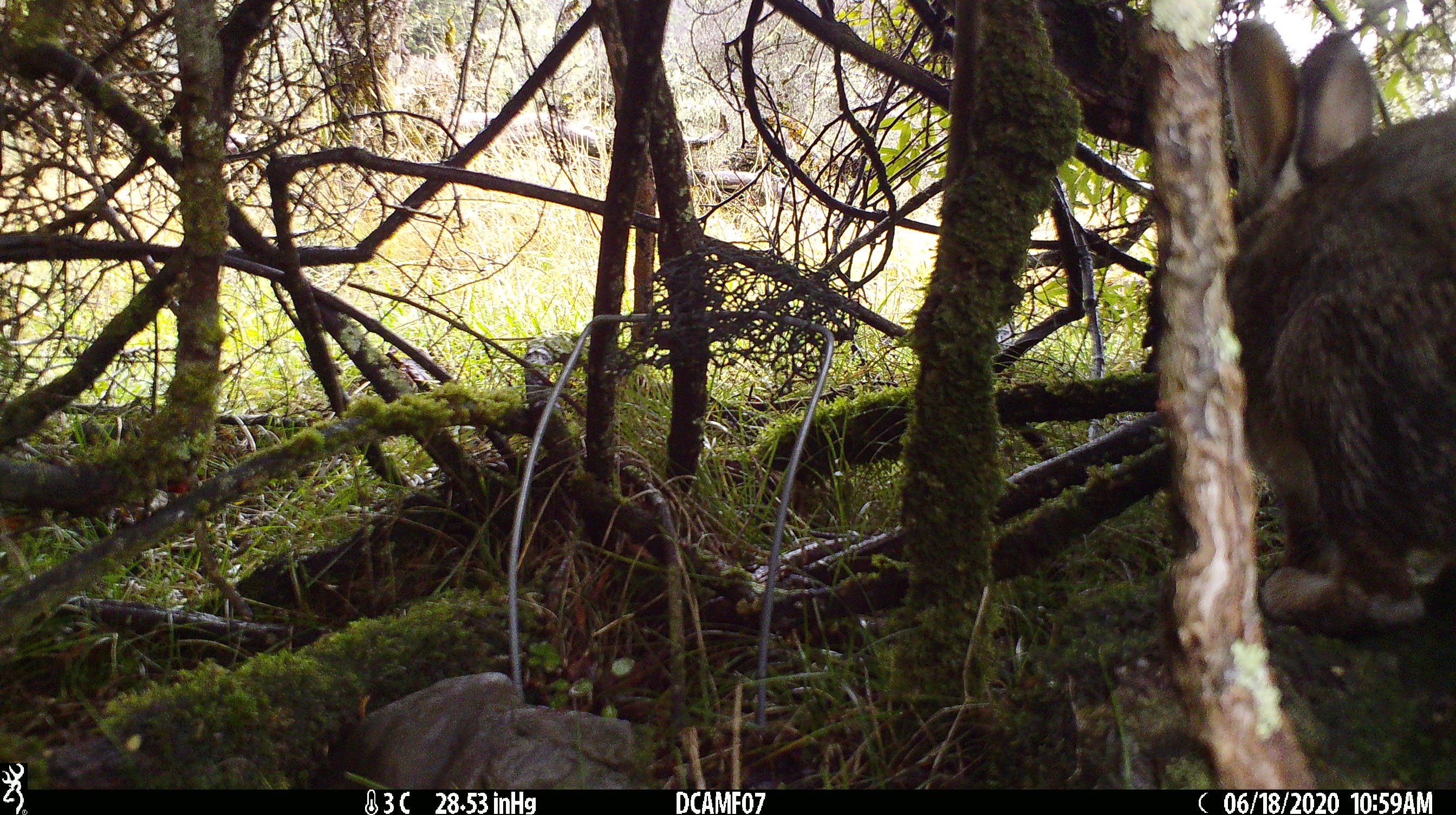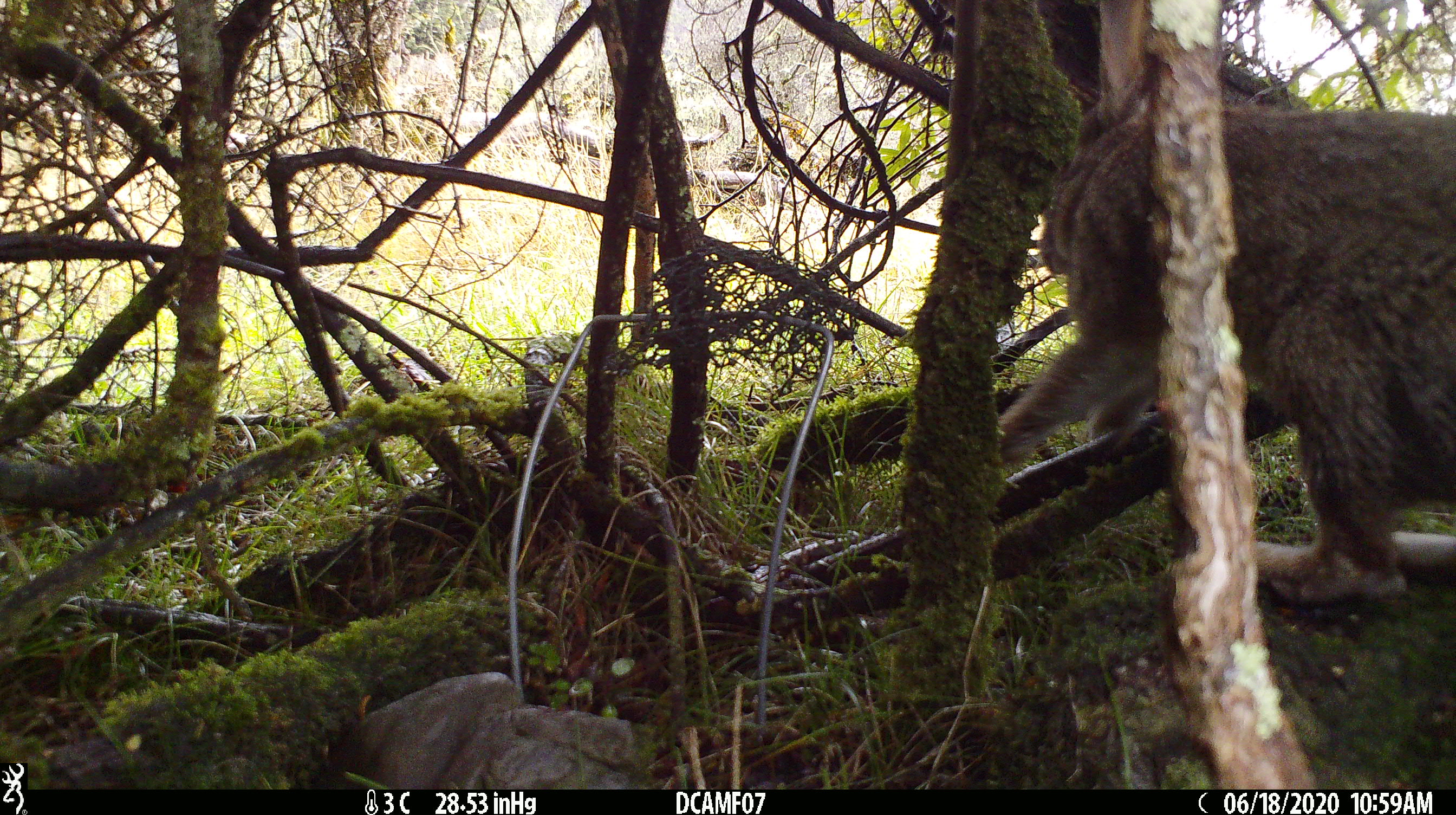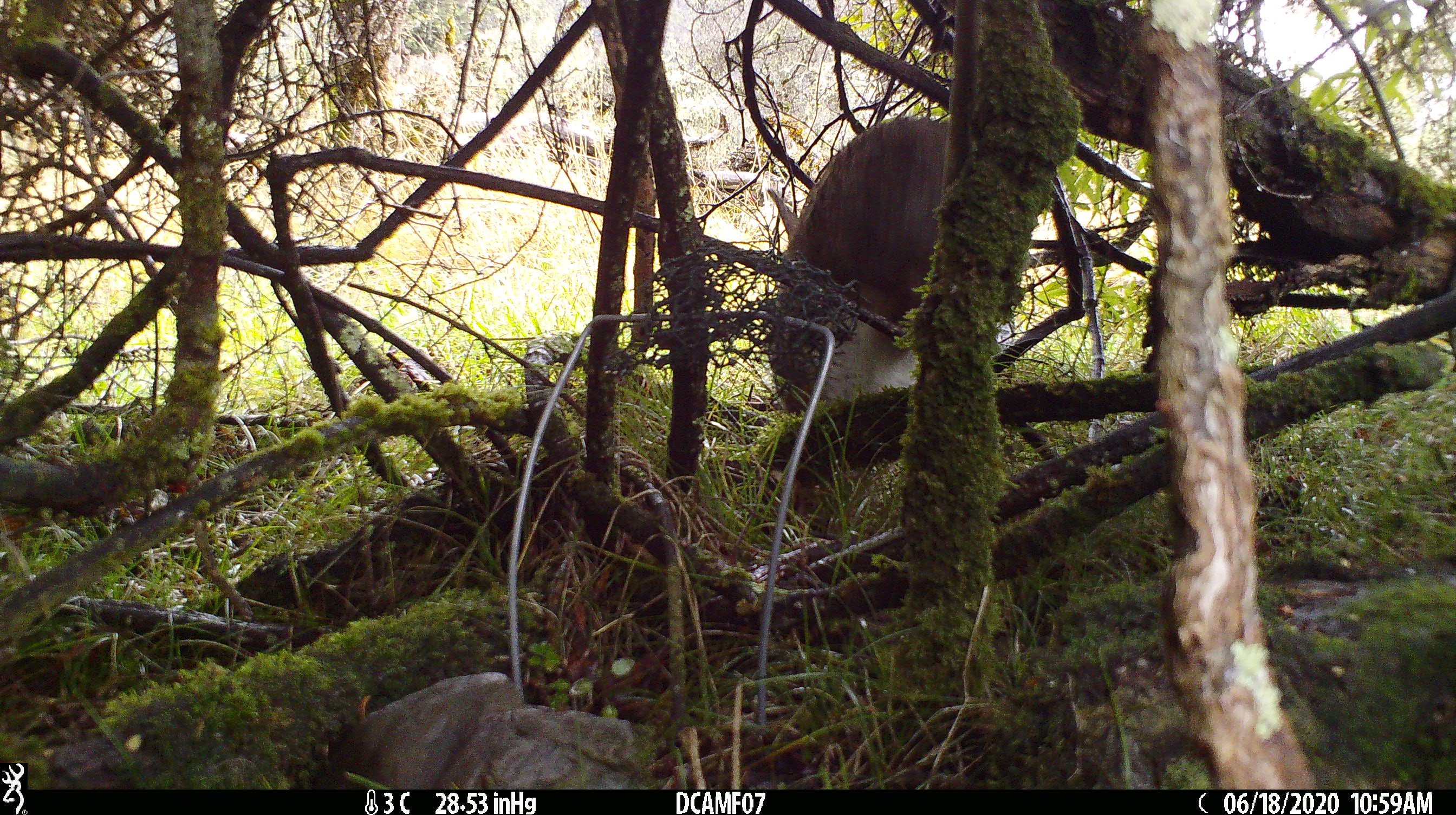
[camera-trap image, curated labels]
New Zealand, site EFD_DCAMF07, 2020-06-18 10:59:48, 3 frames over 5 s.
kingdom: Animalia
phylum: Chordata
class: Mammalia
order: Lagomorpha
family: Leporidae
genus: Oryctolagus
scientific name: Oryctolagus cuniculus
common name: european rabbit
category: rabbit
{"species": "rabbit (european rabbit) (Oryctolagus cuniculus)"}